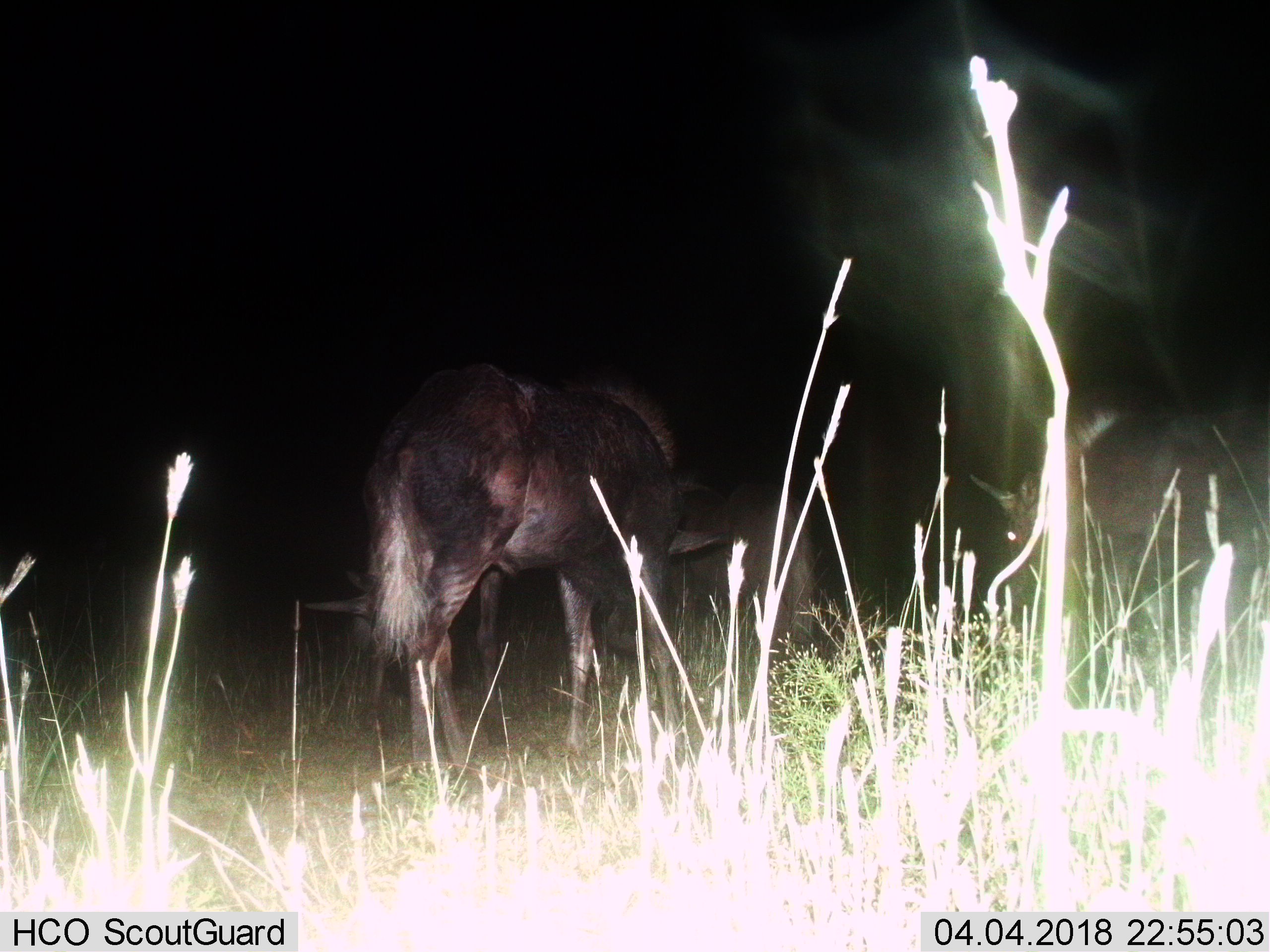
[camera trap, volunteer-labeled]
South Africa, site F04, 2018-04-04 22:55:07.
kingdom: Animalia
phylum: Chordata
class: Mammalia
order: Artiodactyla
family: Bovidae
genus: Connochaetes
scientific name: Connochaetes gnou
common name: black wildebeest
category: wildebeestblack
Wildebeestblack (black wildebeest) (Connochaetes gnou), count 3. Behavior (volunteer vote fractions): standing 83%, resting 17%, moving 17%, interacting 0%. Young present (vote fraction): 0%. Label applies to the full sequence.